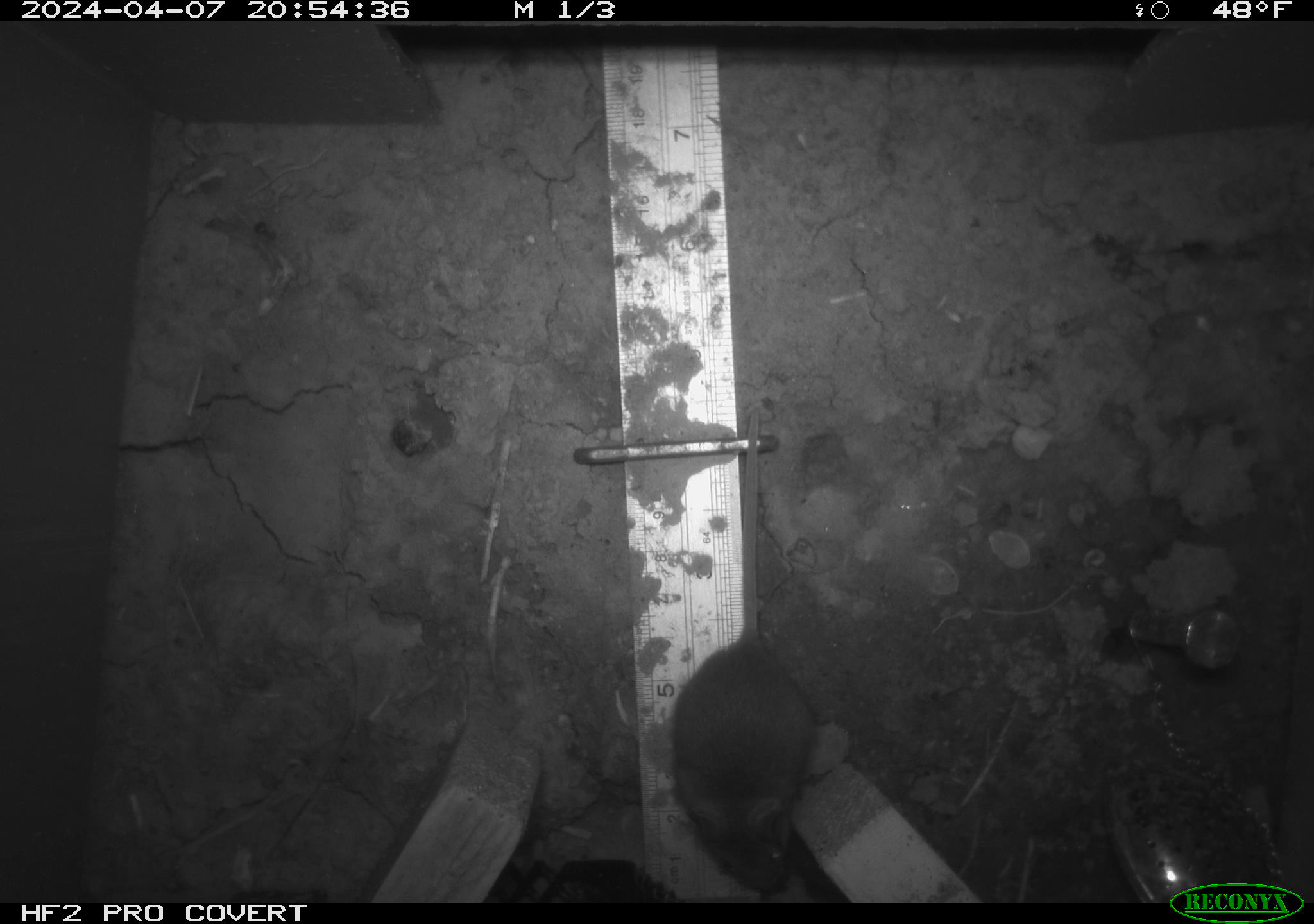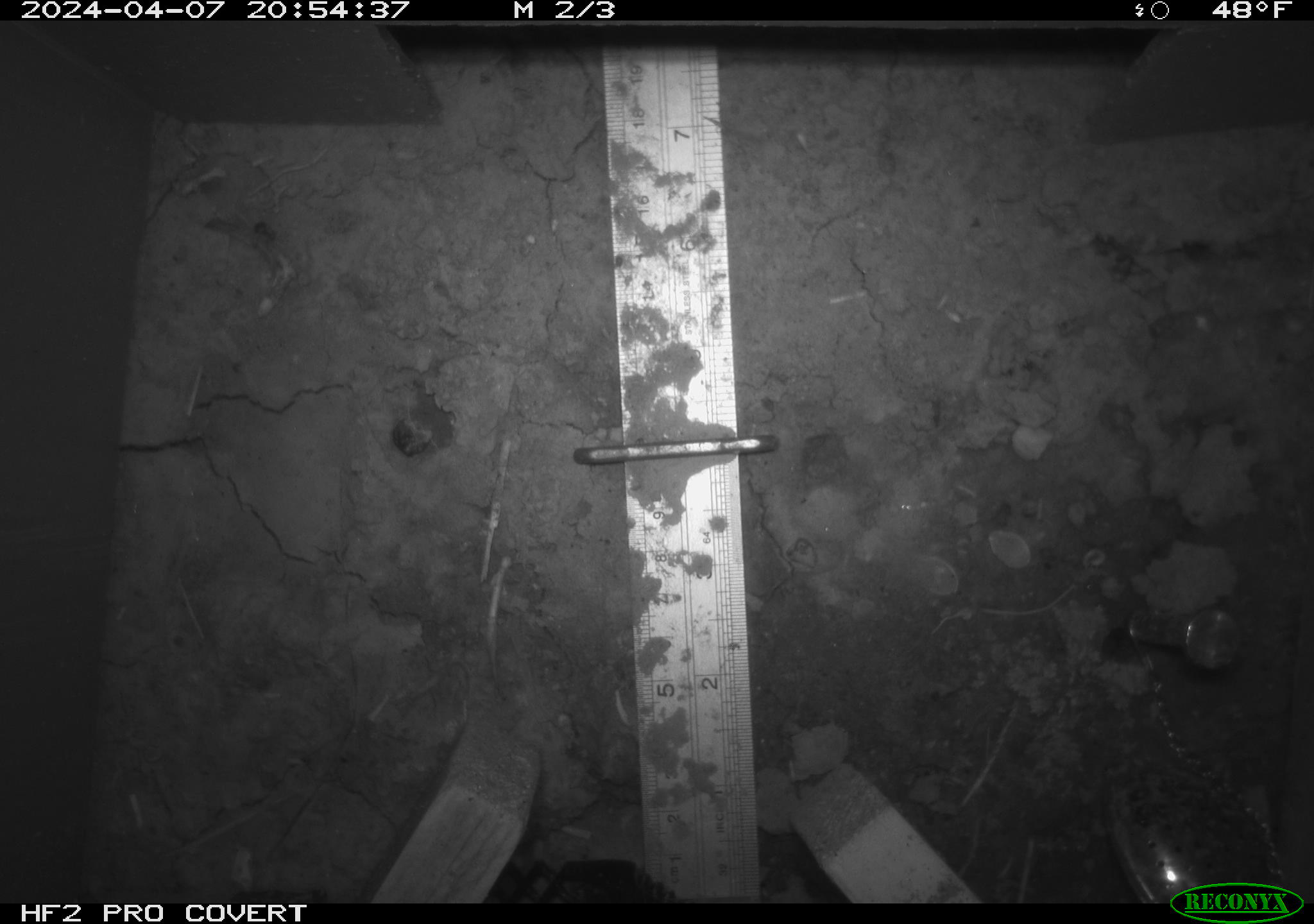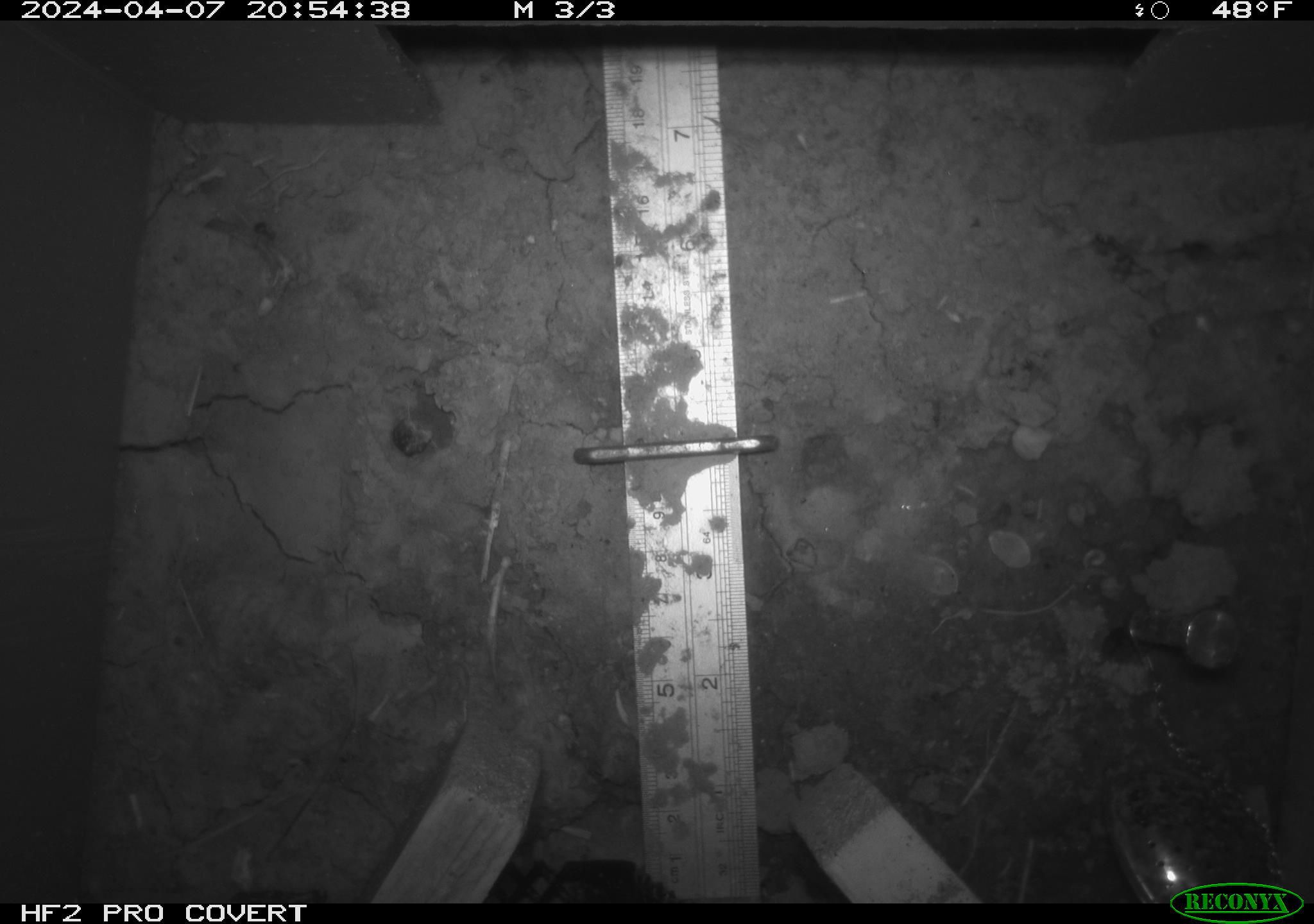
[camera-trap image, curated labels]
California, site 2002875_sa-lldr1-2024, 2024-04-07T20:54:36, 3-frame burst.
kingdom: Animalia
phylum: Chordata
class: Mammalia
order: Rodentia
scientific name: Rodentia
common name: mouse species